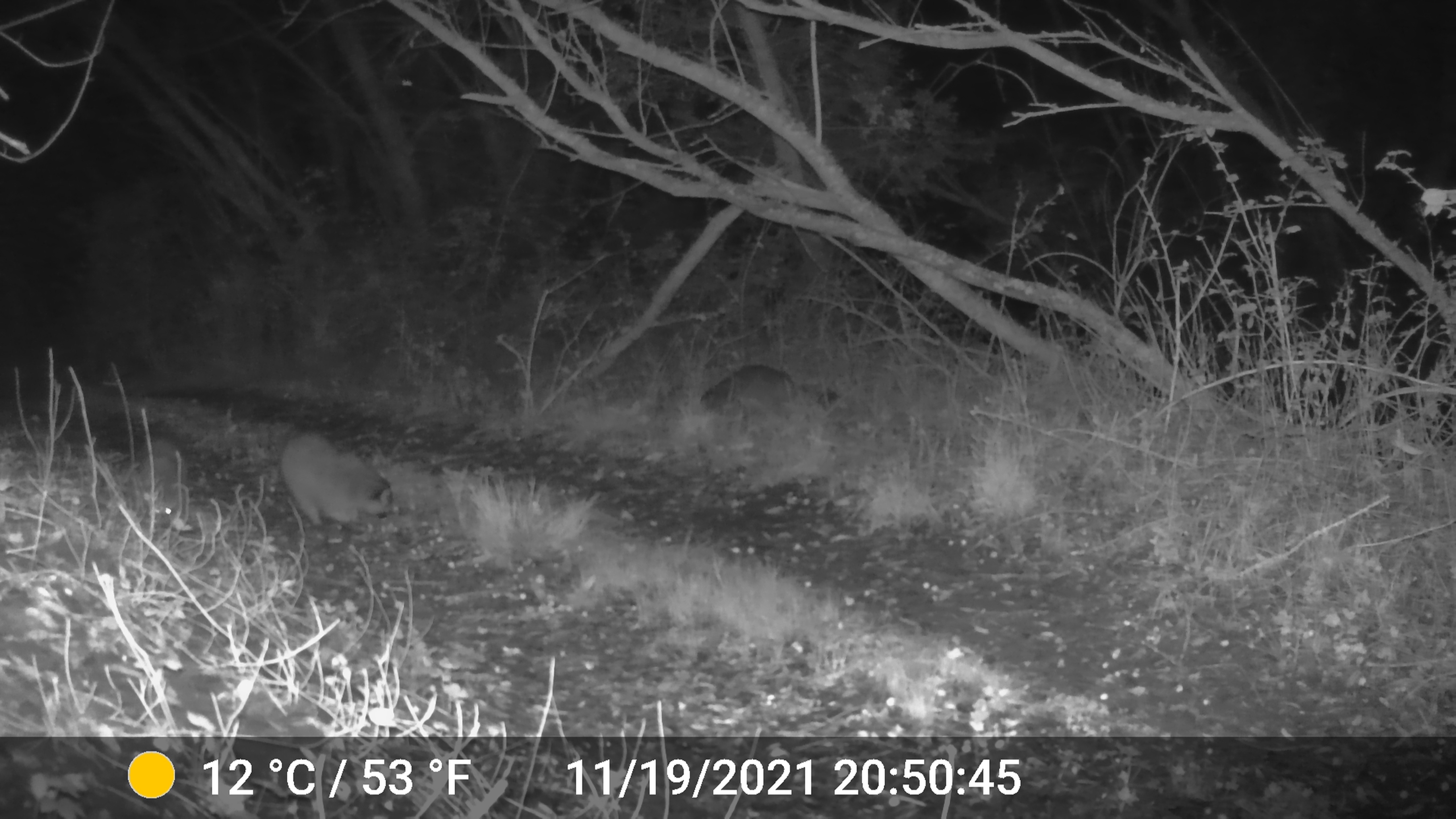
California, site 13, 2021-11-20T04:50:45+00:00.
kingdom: Animalia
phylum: Chordata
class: Mammalia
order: Carnivora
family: Procyonidae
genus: Procyon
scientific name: Procyon lotor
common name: raccoon